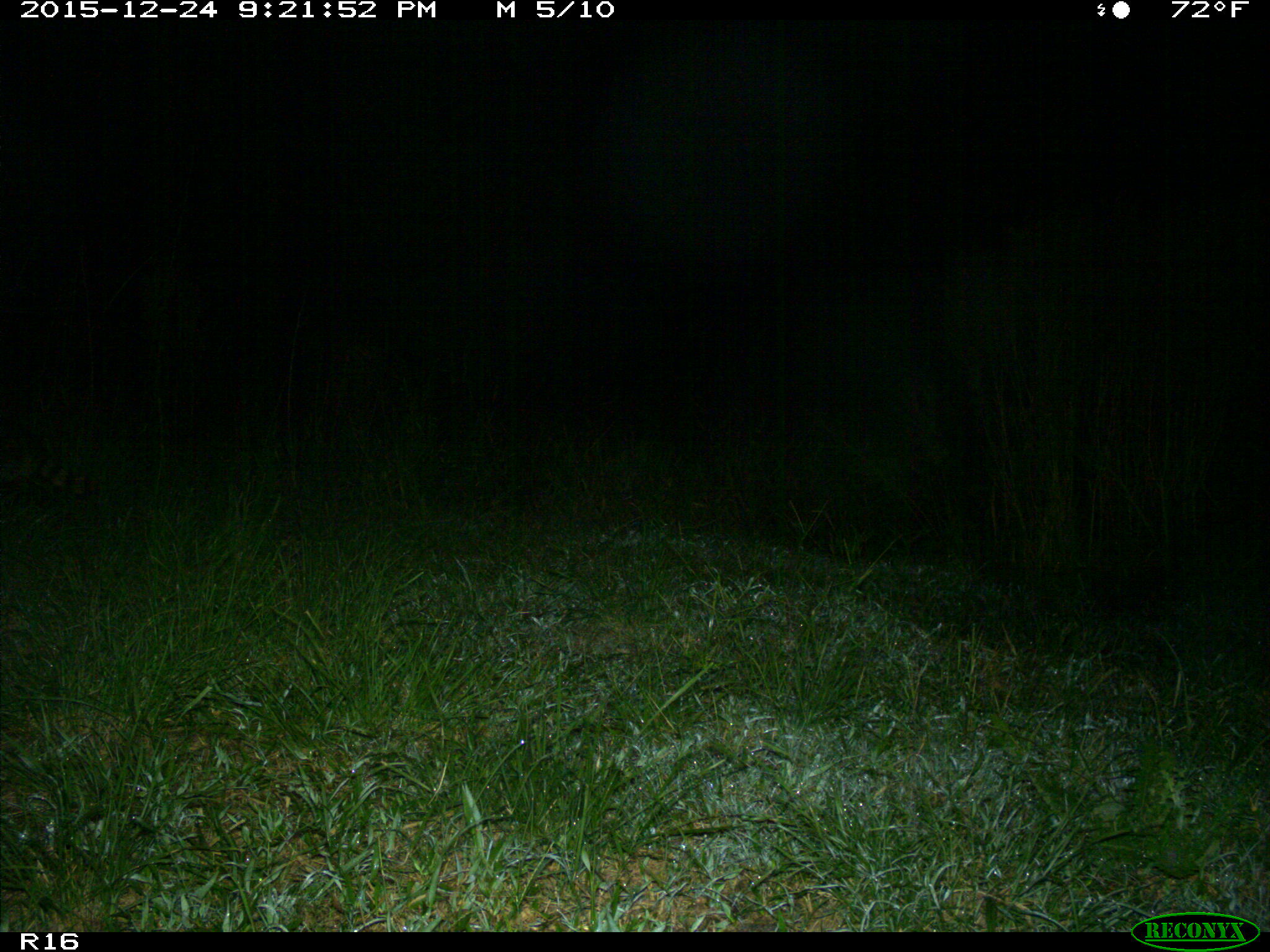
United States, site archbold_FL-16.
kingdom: Animalia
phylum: Chordata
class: Mammalia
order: Carnivora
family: Procyonidae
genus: Procyon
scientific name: Procyon lotor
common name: common raccoon